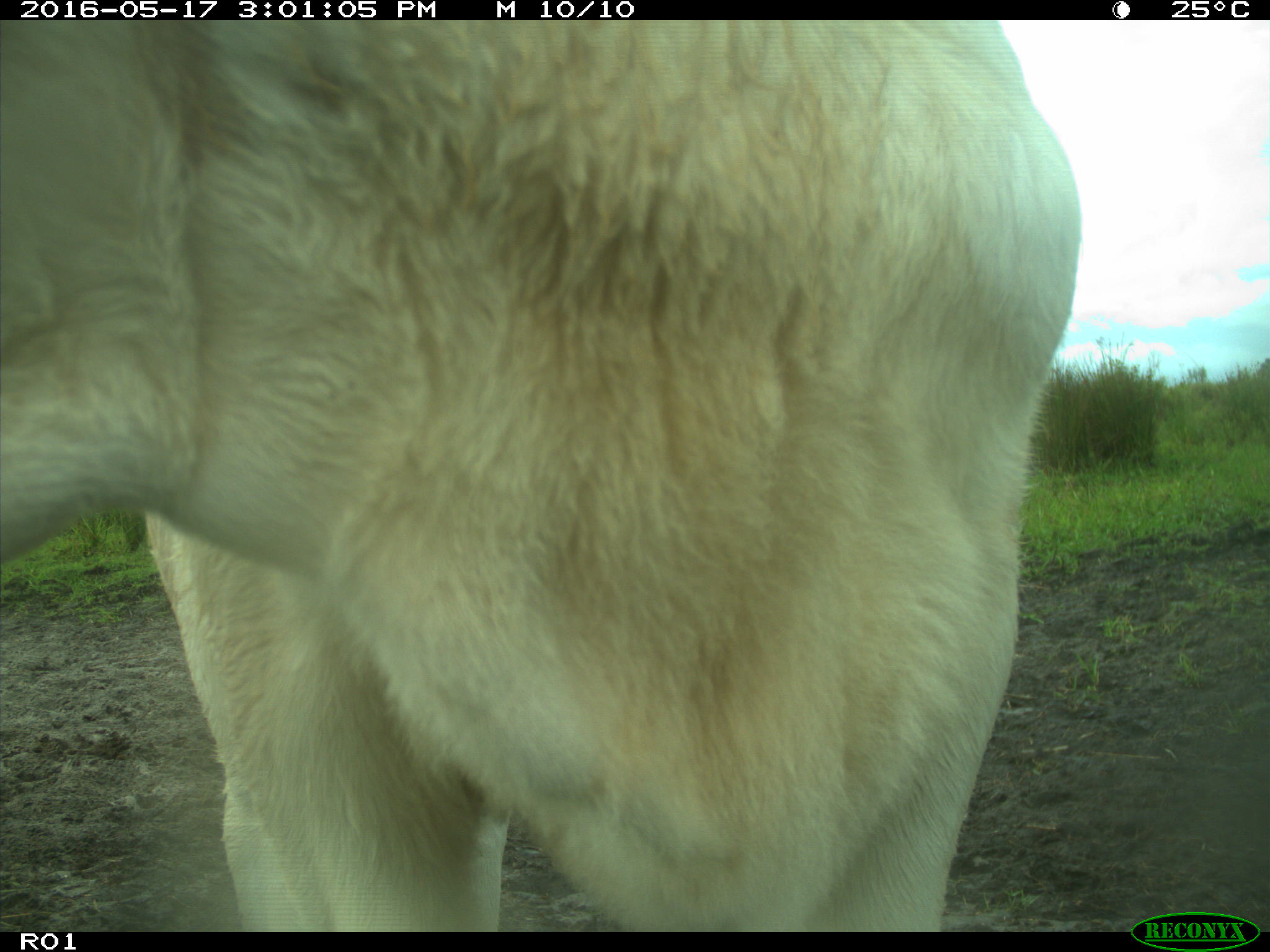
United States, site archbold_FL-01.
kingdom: Animalia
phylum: Chordata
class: Mammalia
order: Artiodactyla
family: Bovidae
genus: Bos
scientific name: Bos taurus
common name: domestic cow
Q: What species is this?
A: Bos taurus (domestic cow).